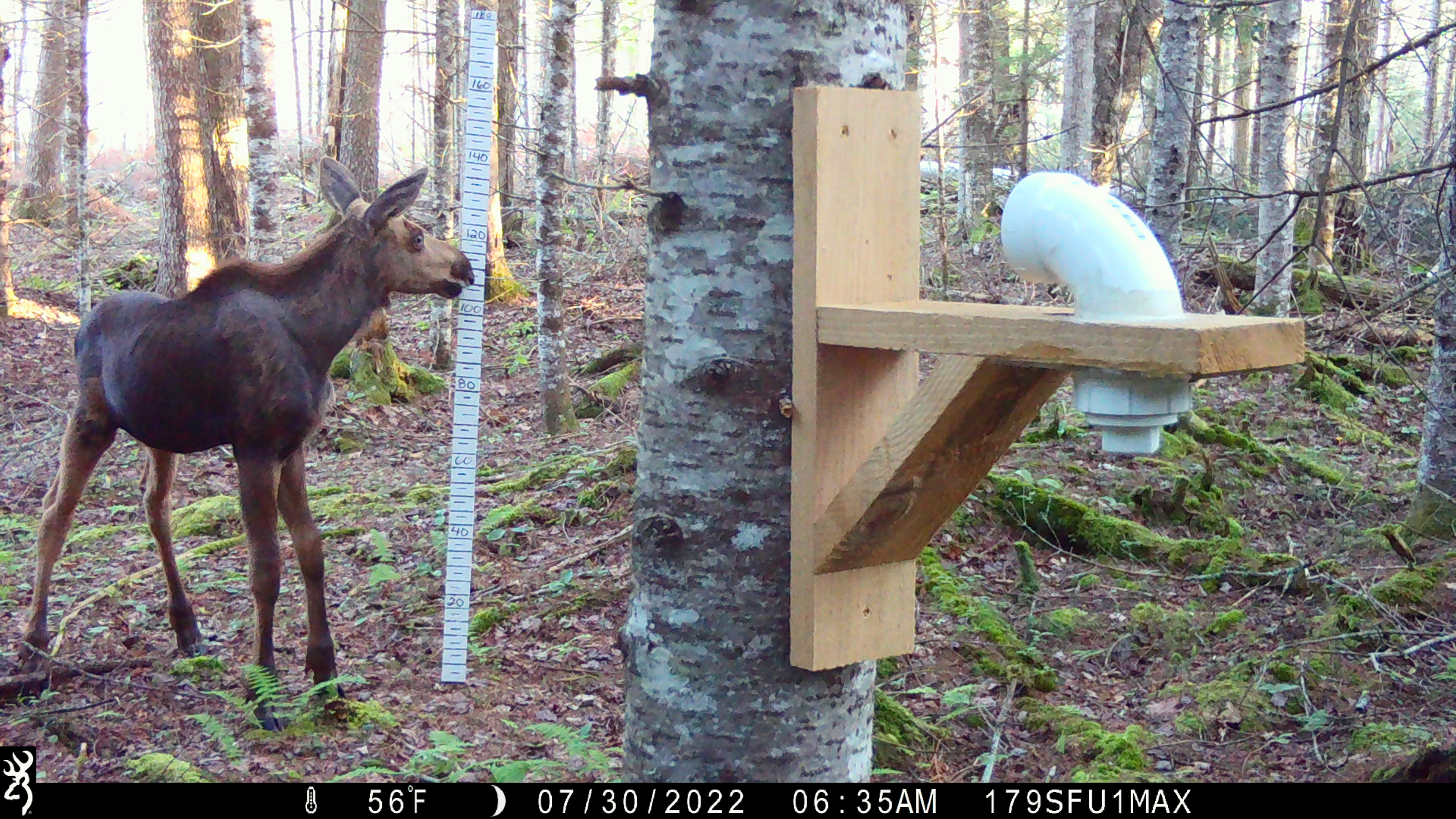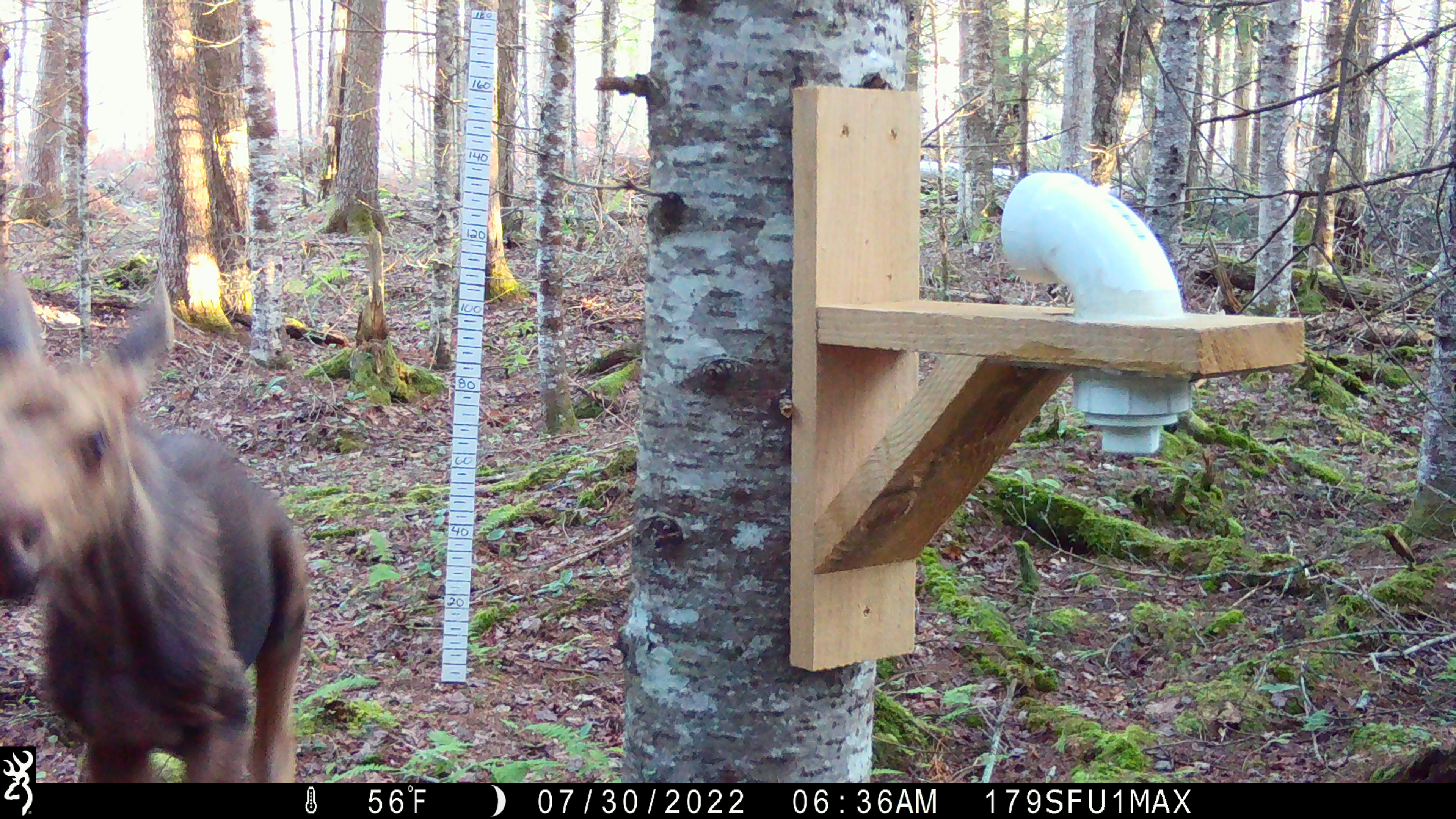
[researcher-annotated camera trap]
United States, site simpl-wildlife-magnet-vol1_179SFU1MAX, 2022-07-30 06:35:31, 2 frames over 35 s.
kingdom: Animalia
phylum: Chordata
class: Mammalia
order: Artiodactyla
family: Cervidae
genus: Alces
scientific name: Alces alces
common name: moose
Moose (Alces alces).